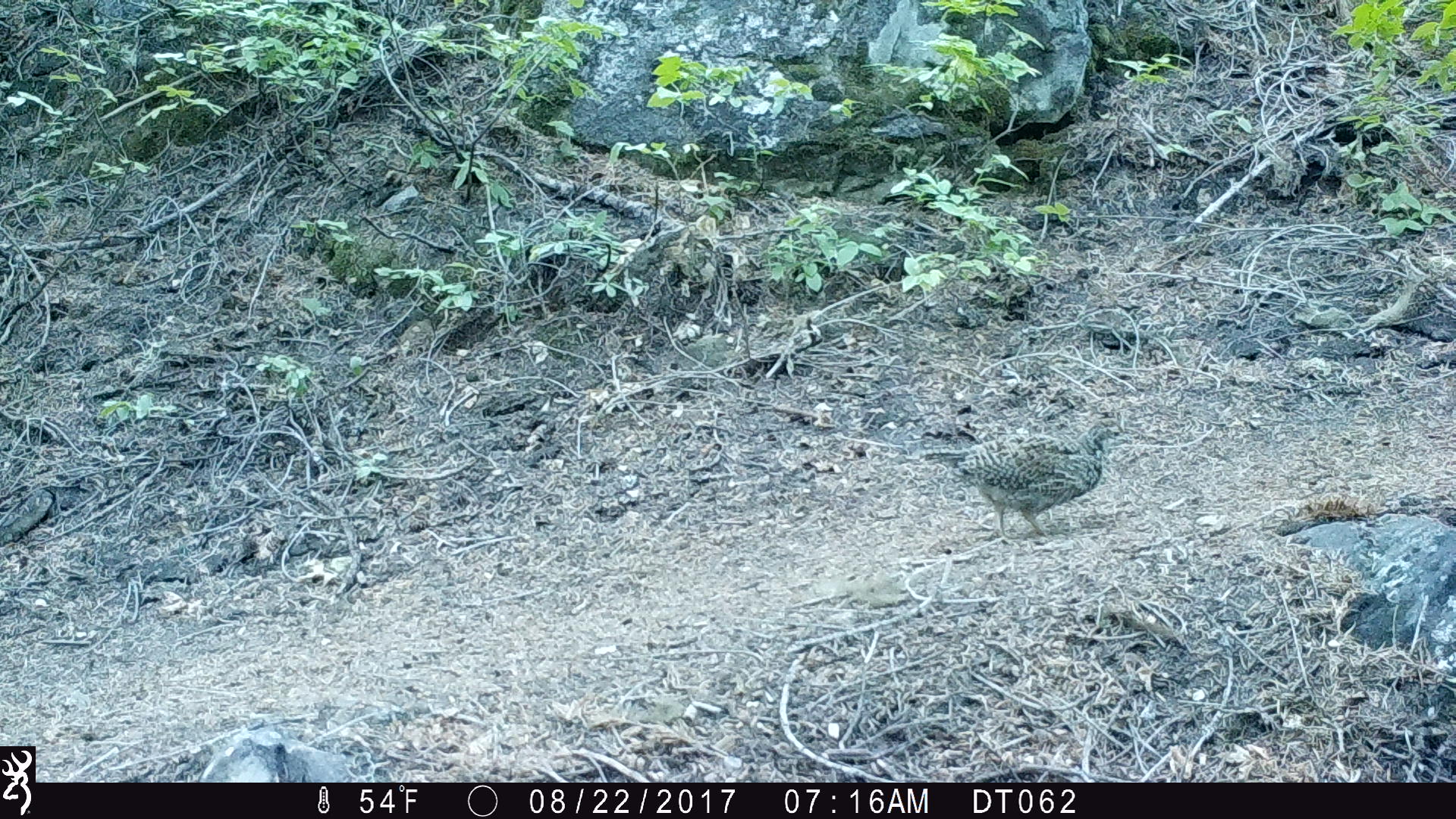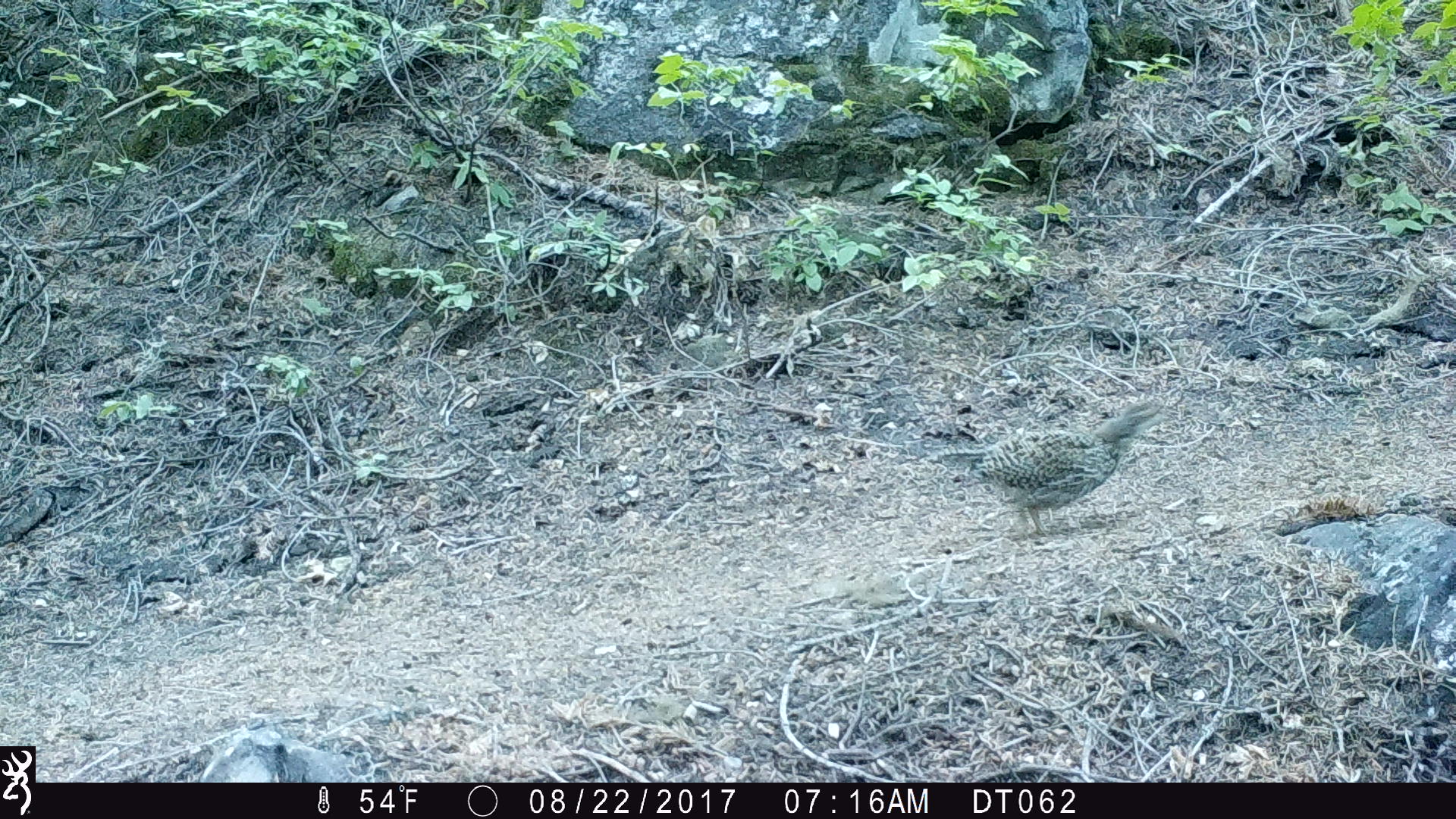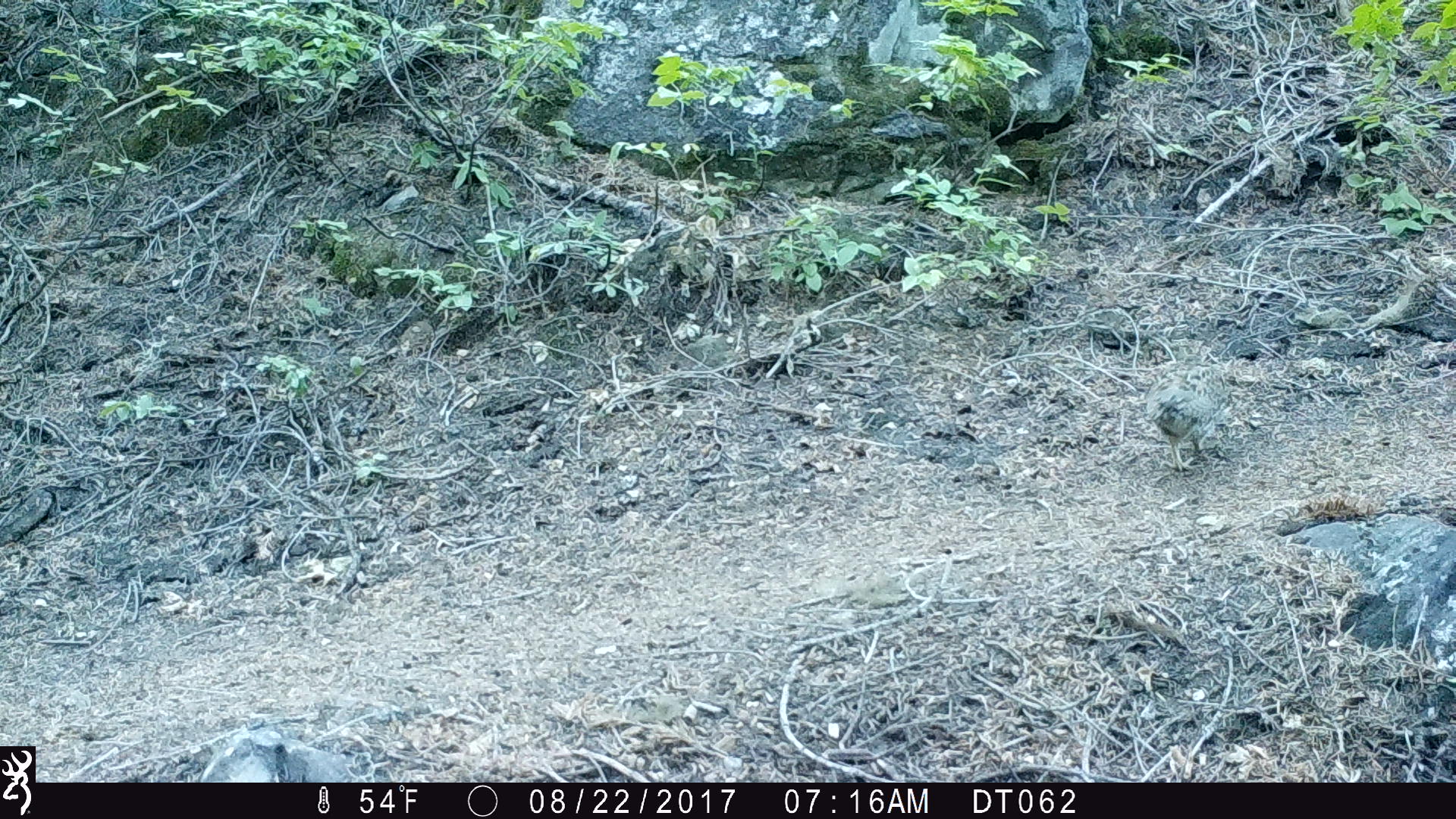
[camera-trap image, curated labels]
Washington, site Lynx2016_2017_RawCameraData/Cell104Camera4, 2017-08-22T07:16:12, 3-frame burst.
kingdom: Animalia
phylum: Chordata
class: Aves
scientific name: Aves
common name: birds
Aves (birds). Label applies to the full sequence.